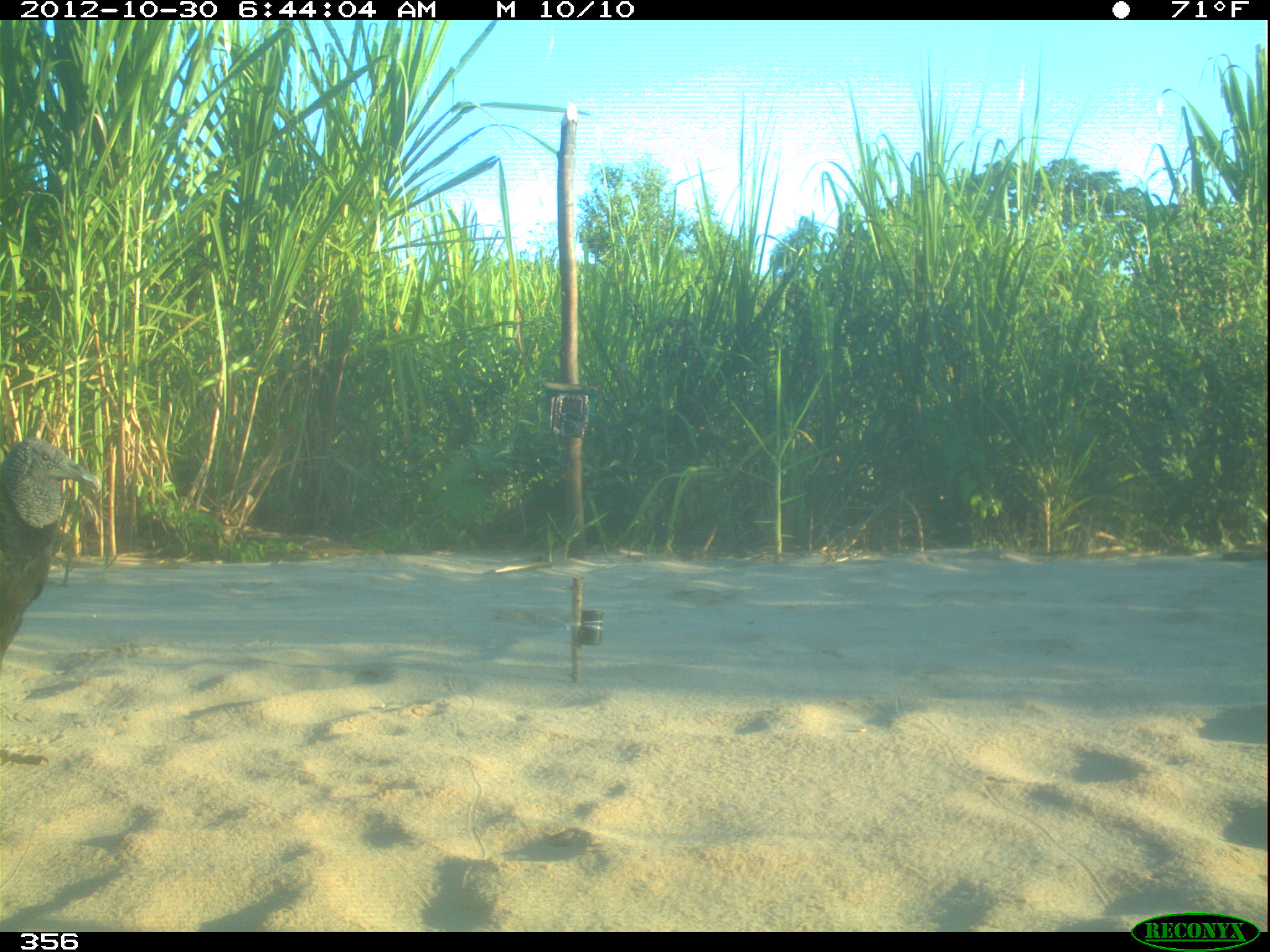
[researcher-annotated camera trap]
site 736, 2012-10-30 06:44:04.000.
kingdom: Animalia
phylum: Chordata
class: Aves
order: Cathartiformes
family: Cathartidae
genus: Coragyps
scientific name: Coragyps atratus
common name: black vulture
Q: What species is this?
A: Coragyps atratus (black vulture).